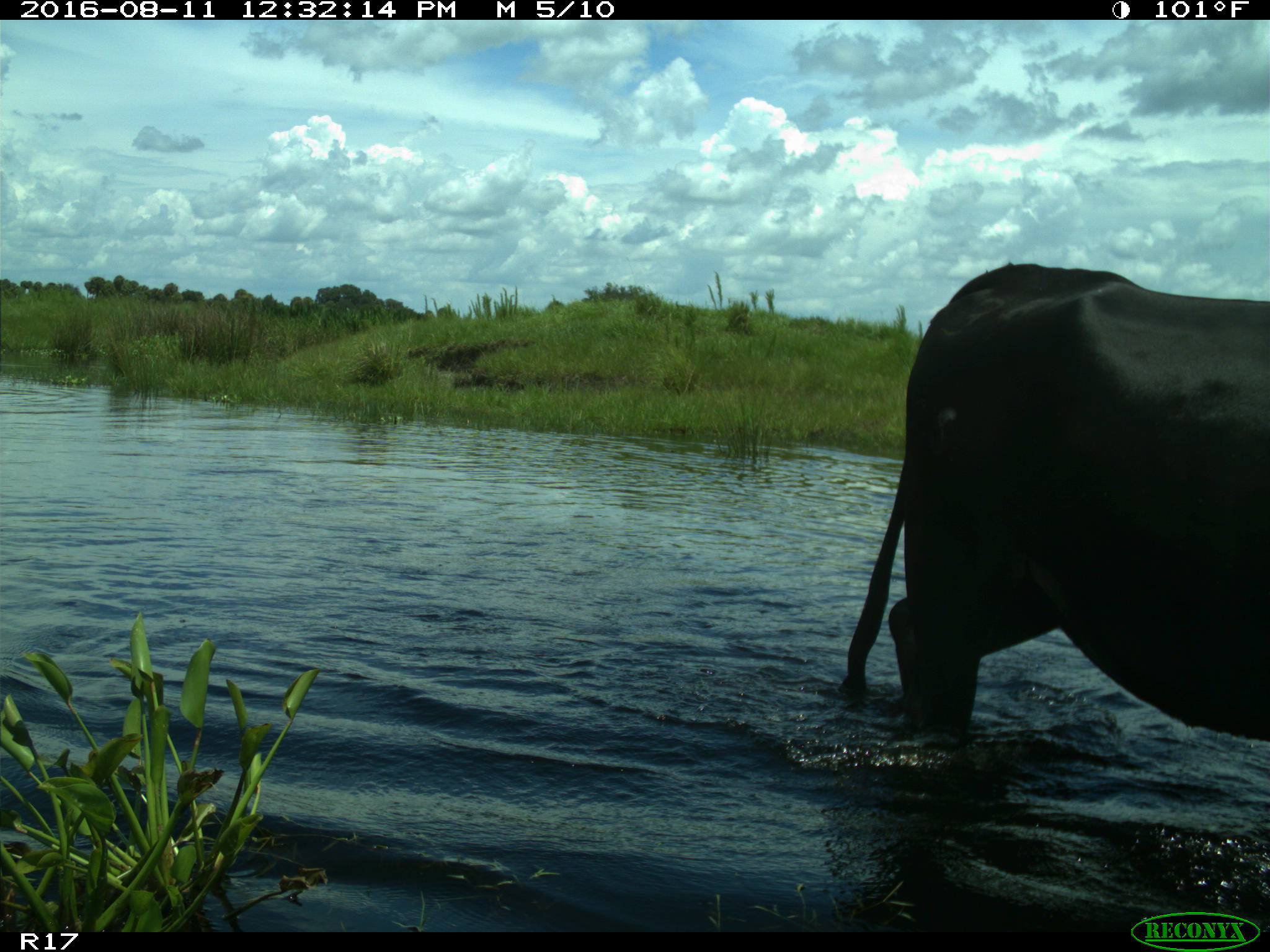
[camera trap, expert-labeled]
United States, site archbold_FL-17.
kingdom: Animalia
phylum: Chordata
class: Mammalia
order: Artiodactyla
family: Bovidae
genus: Bos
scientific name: Bos taurus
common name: domestic cow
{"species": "Bos taurus (domestic cow)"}